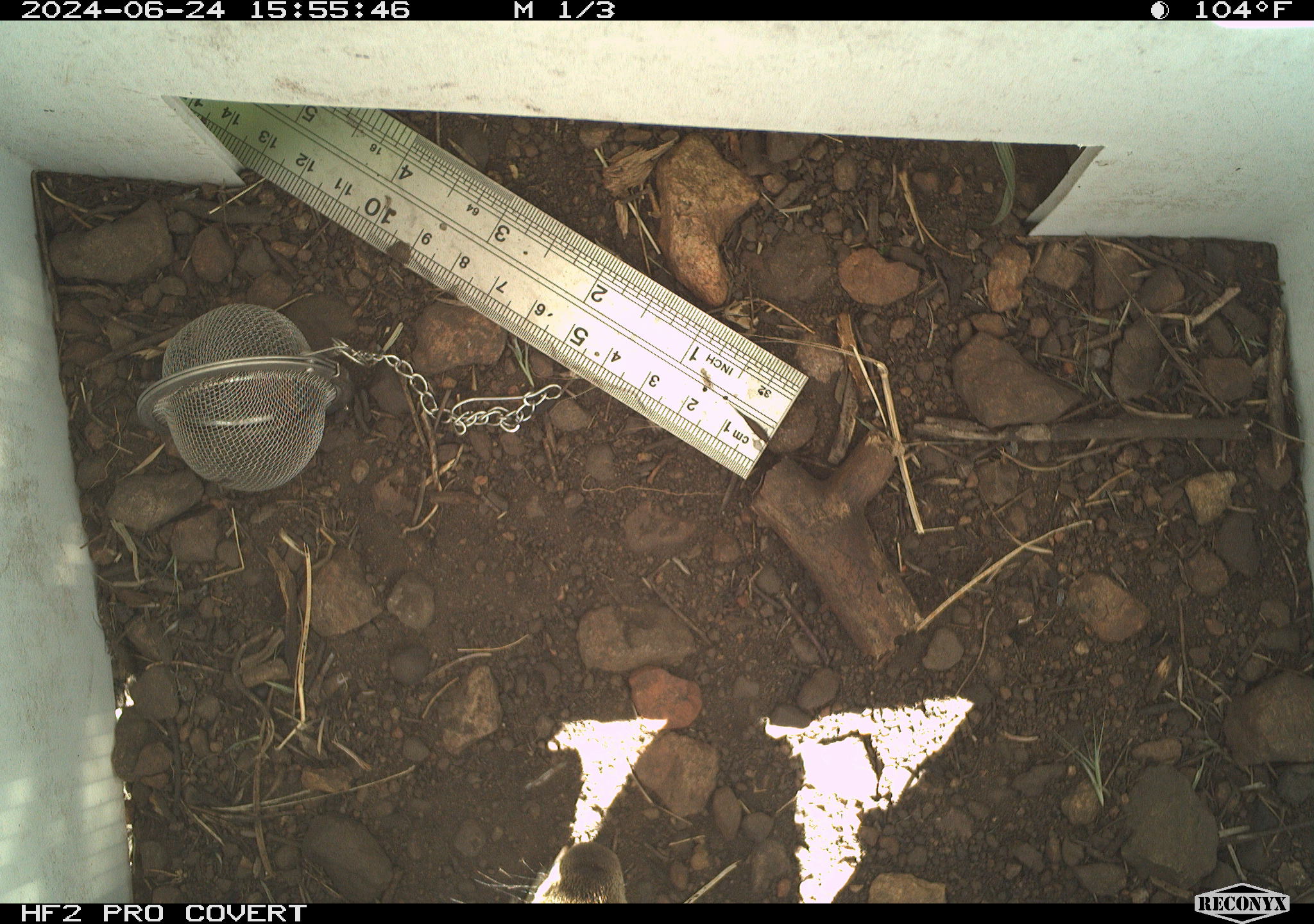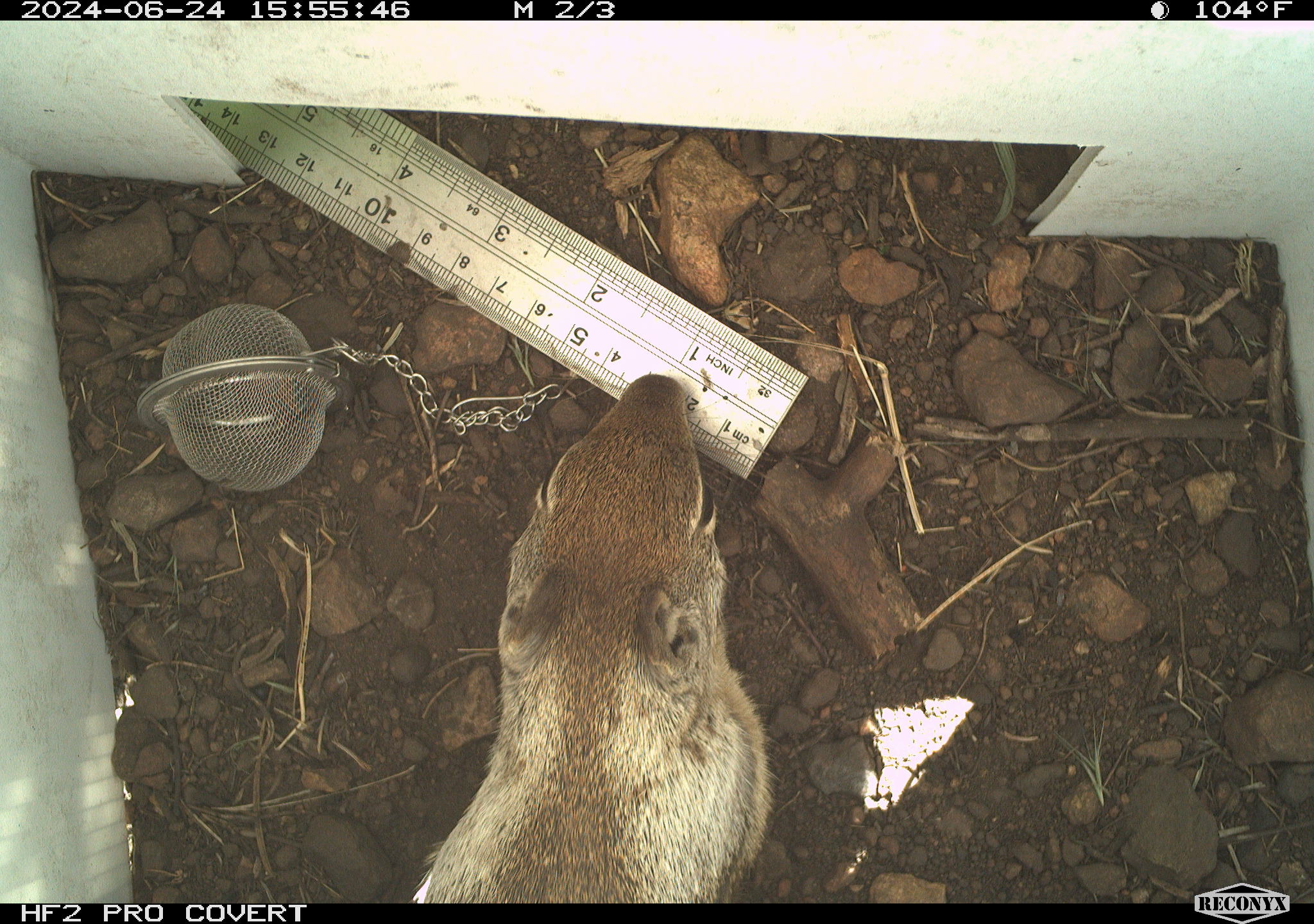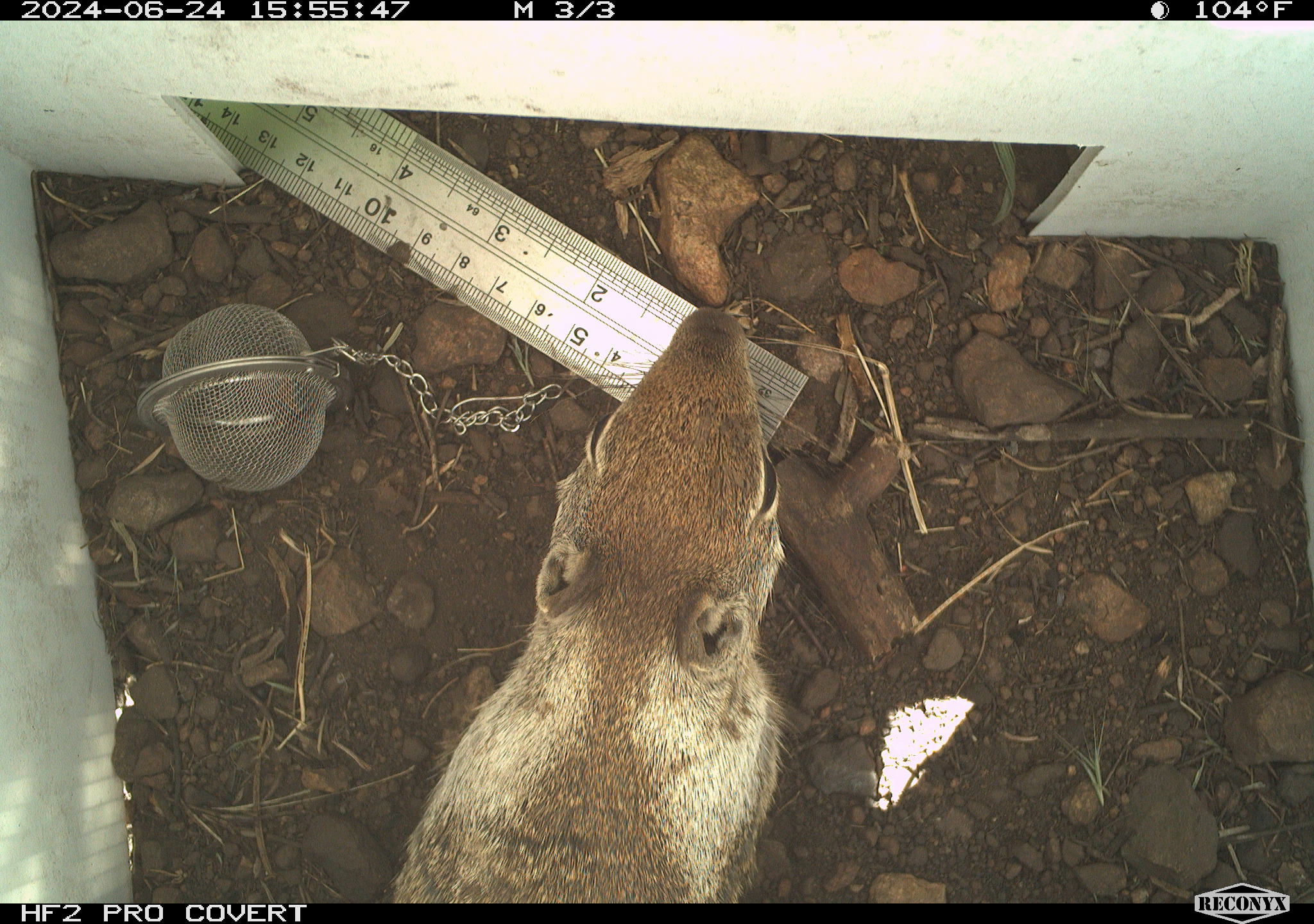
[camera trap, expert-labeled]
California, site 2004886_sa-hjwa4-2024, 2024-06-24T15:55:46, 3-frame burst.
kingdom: Animalia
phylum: Chordata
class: Mammalia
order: Rodentia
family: Sciuridae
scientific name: Sciuridae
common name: squirrels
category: sciuridae family